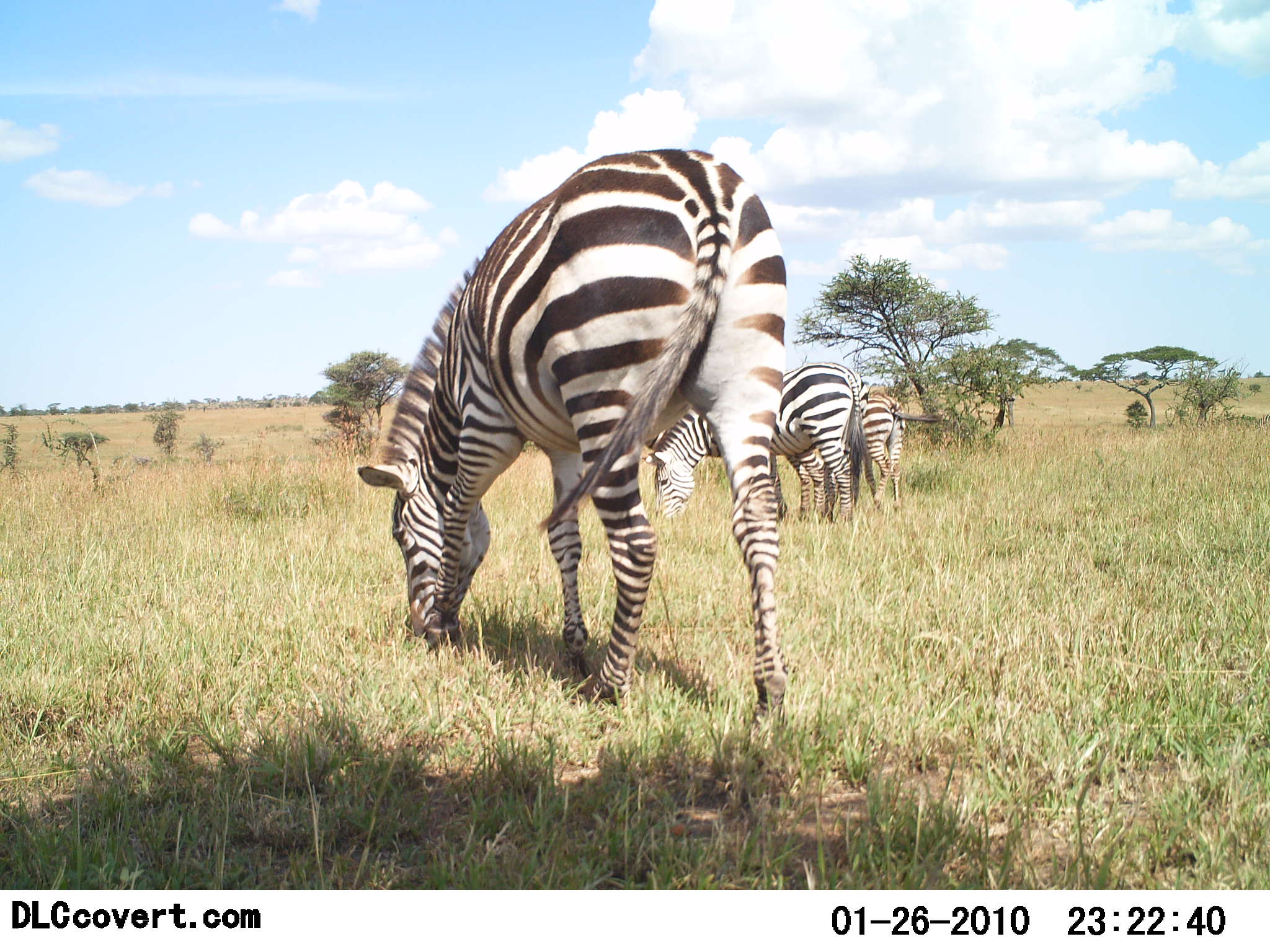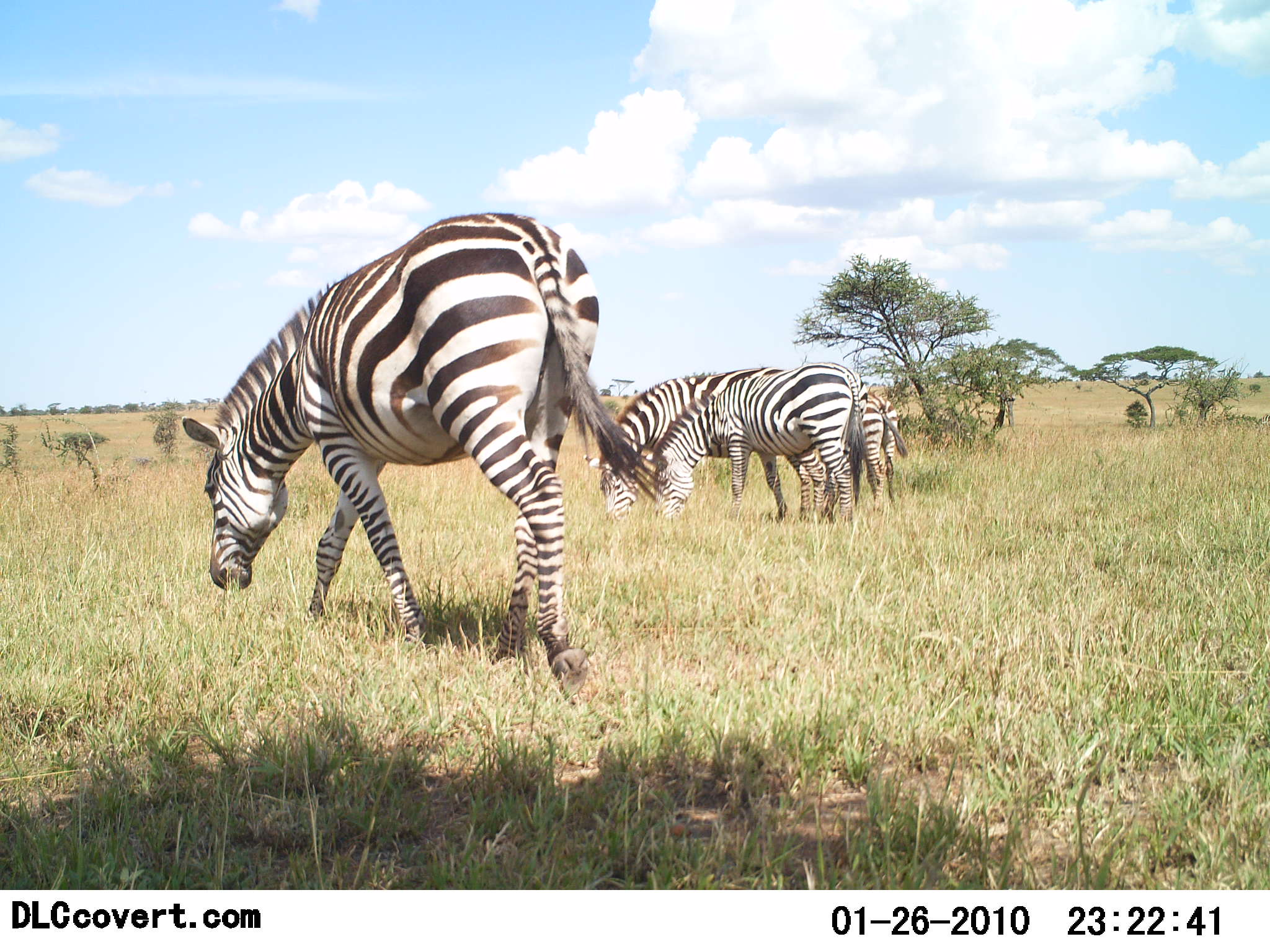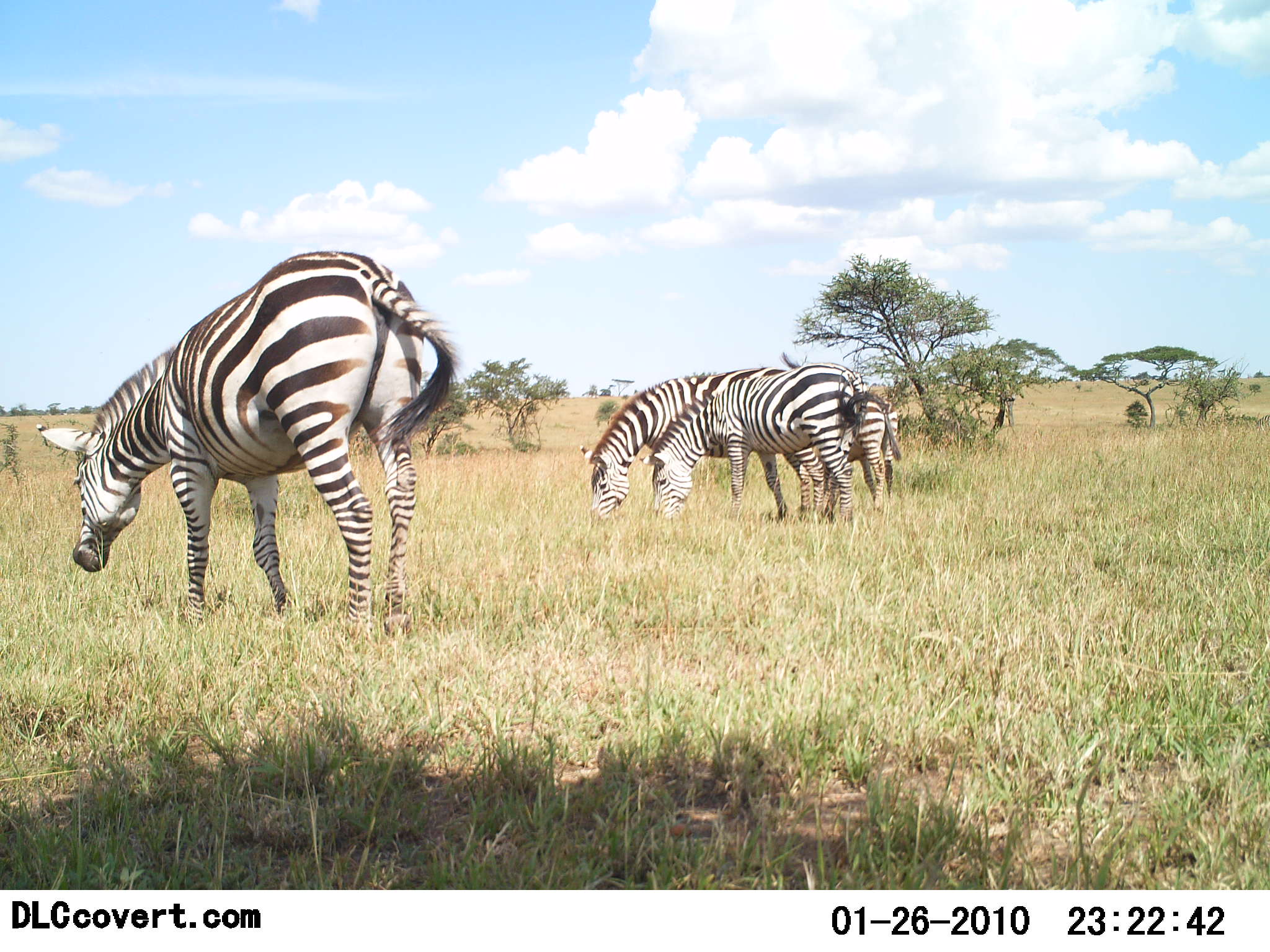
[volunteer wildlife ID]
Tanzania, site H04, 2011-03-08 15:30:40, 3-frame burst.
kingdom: Animalia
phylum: Chordata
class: Mammalia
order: Perissodactyla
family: Equidae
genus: Equus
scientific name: Equus quagga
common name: plains zebra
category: zebra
Zebra (plains zebra) (Equus quagga), count 4. Behavior (volunteer vote fractions): standing 27%, resting 0%, moving 40%, interacting 0%. Young present (vote fraction): 7%. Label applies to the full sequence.